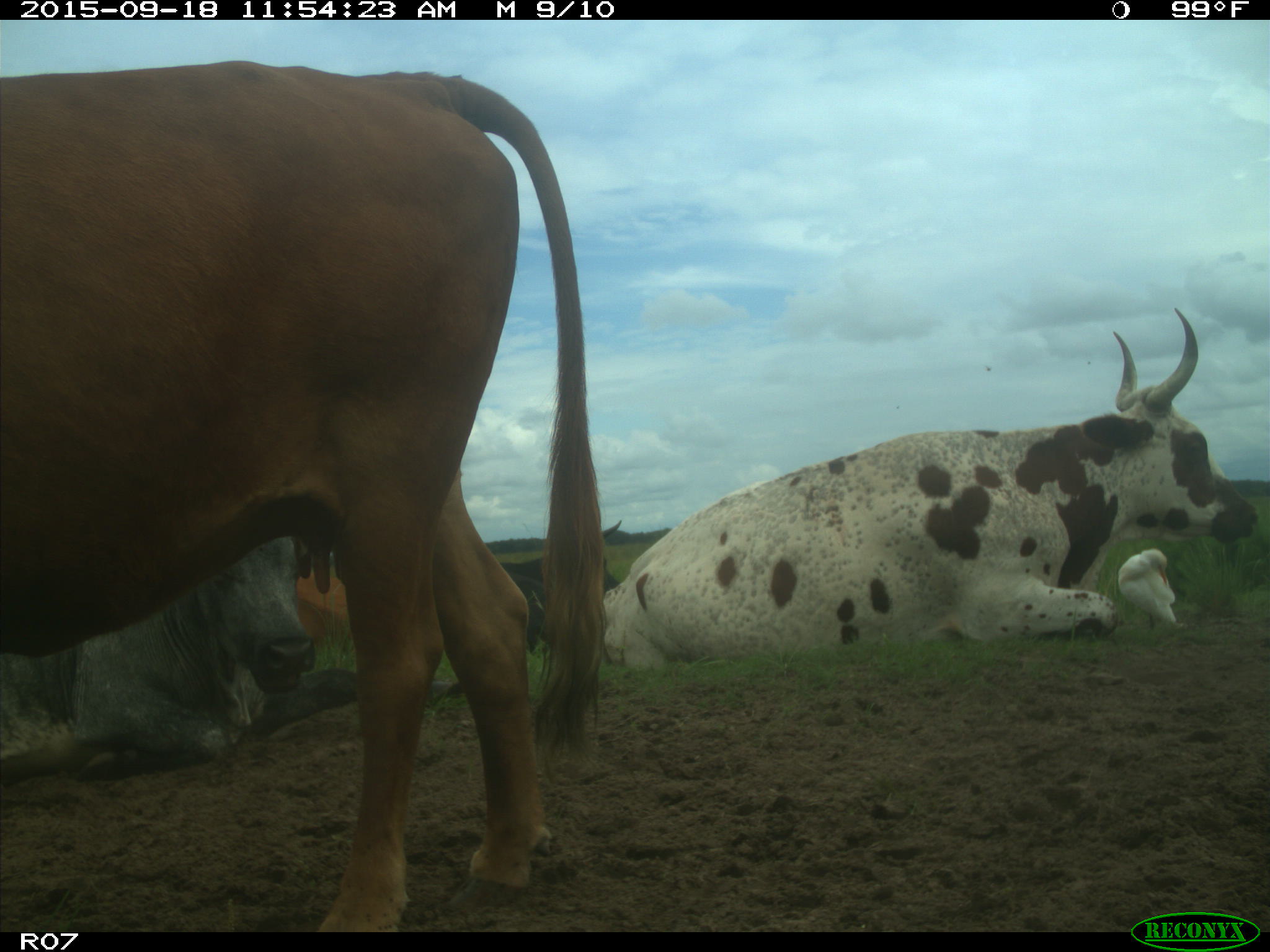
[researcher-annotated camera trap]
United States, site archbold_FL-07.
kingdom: Animalia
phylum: Chordata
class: Mammalia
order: Artiodactyla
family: Bovidae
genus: Bos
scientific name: Bos taurus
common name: domestic cow